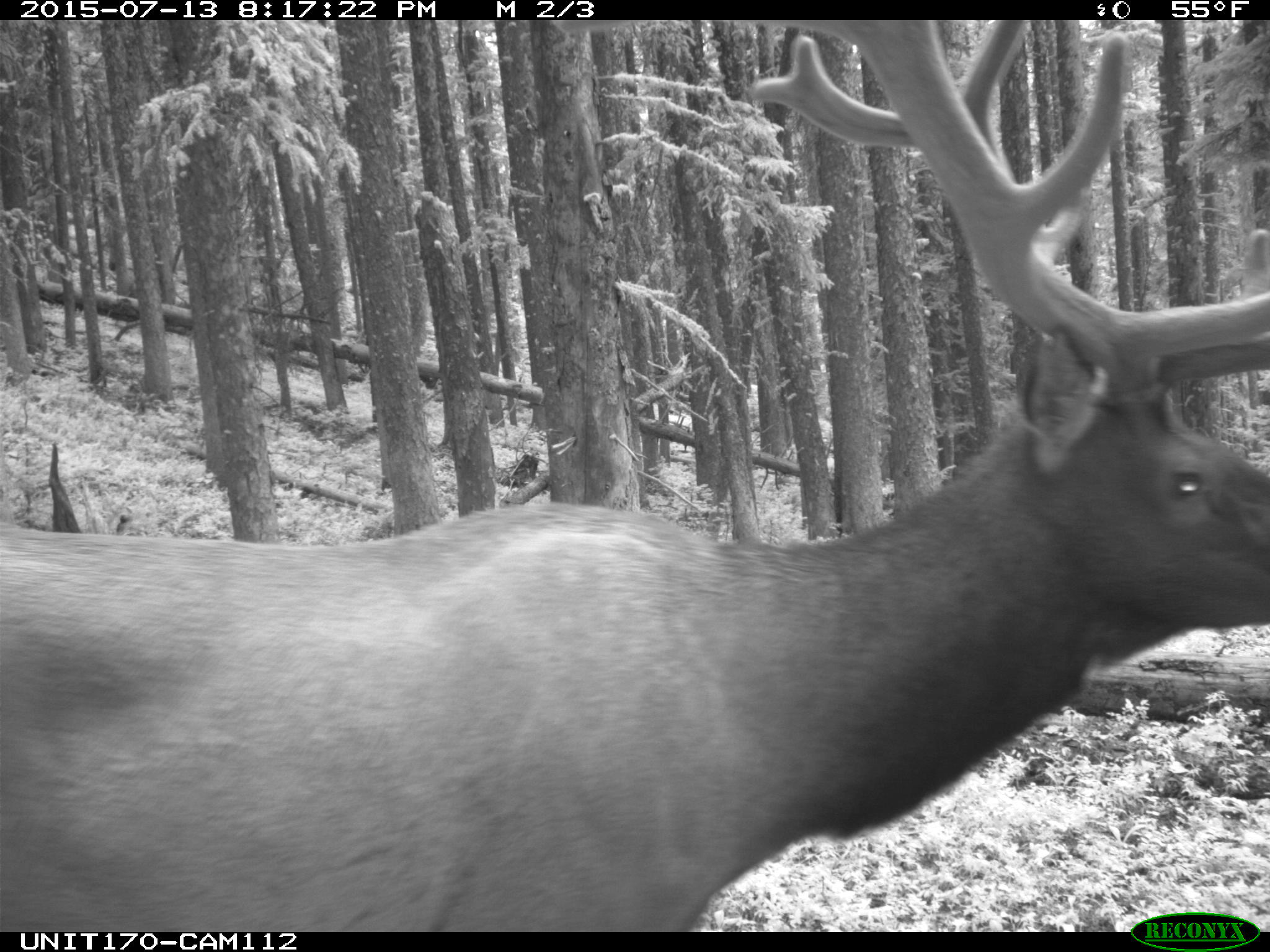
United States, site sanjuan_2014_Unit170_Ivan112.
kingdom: Animalia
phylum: Chordata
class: Mammalia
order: Artiodactyla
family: Cervidae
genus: Cervus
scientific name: Cervus elaphus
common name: red deer